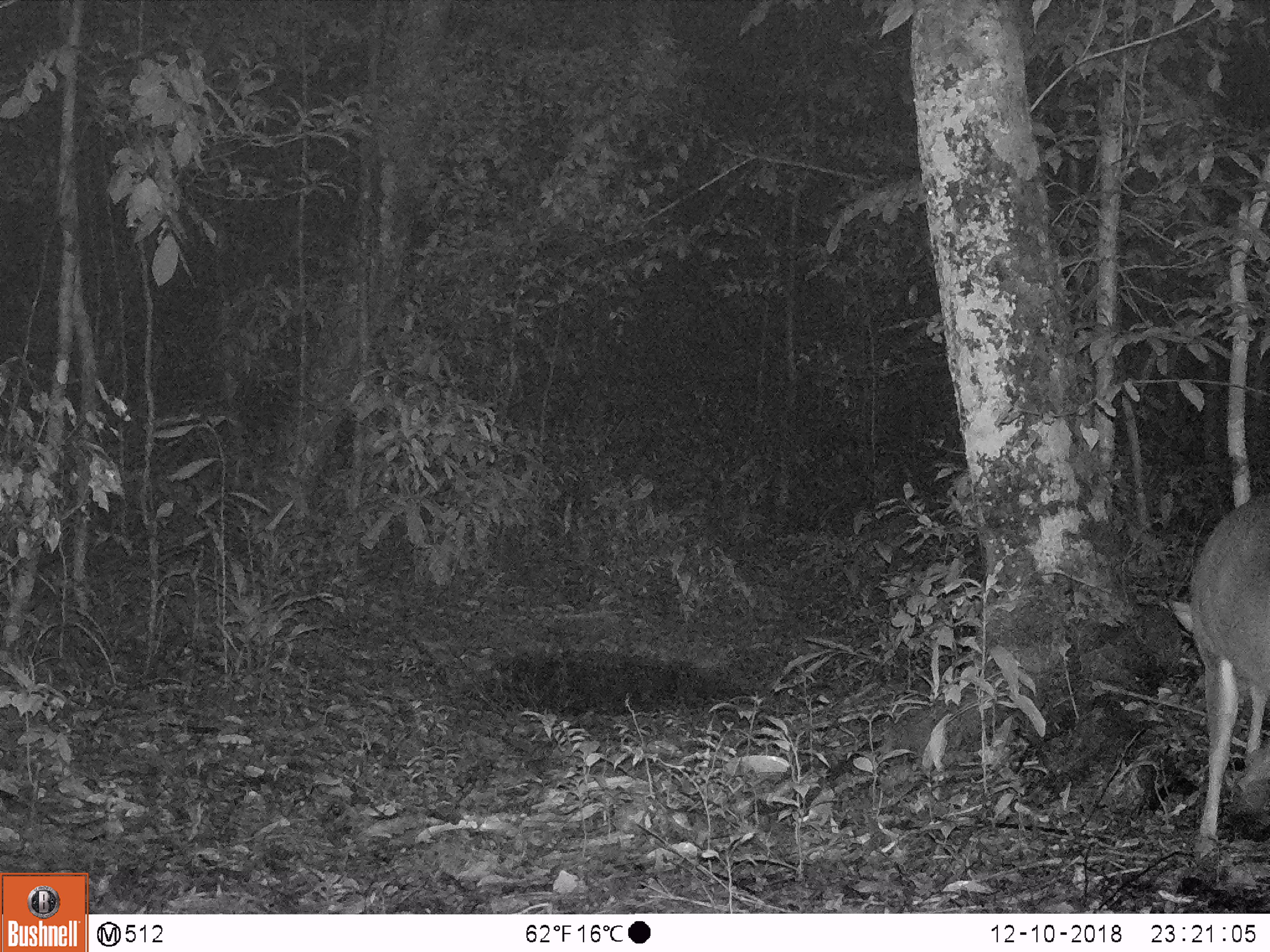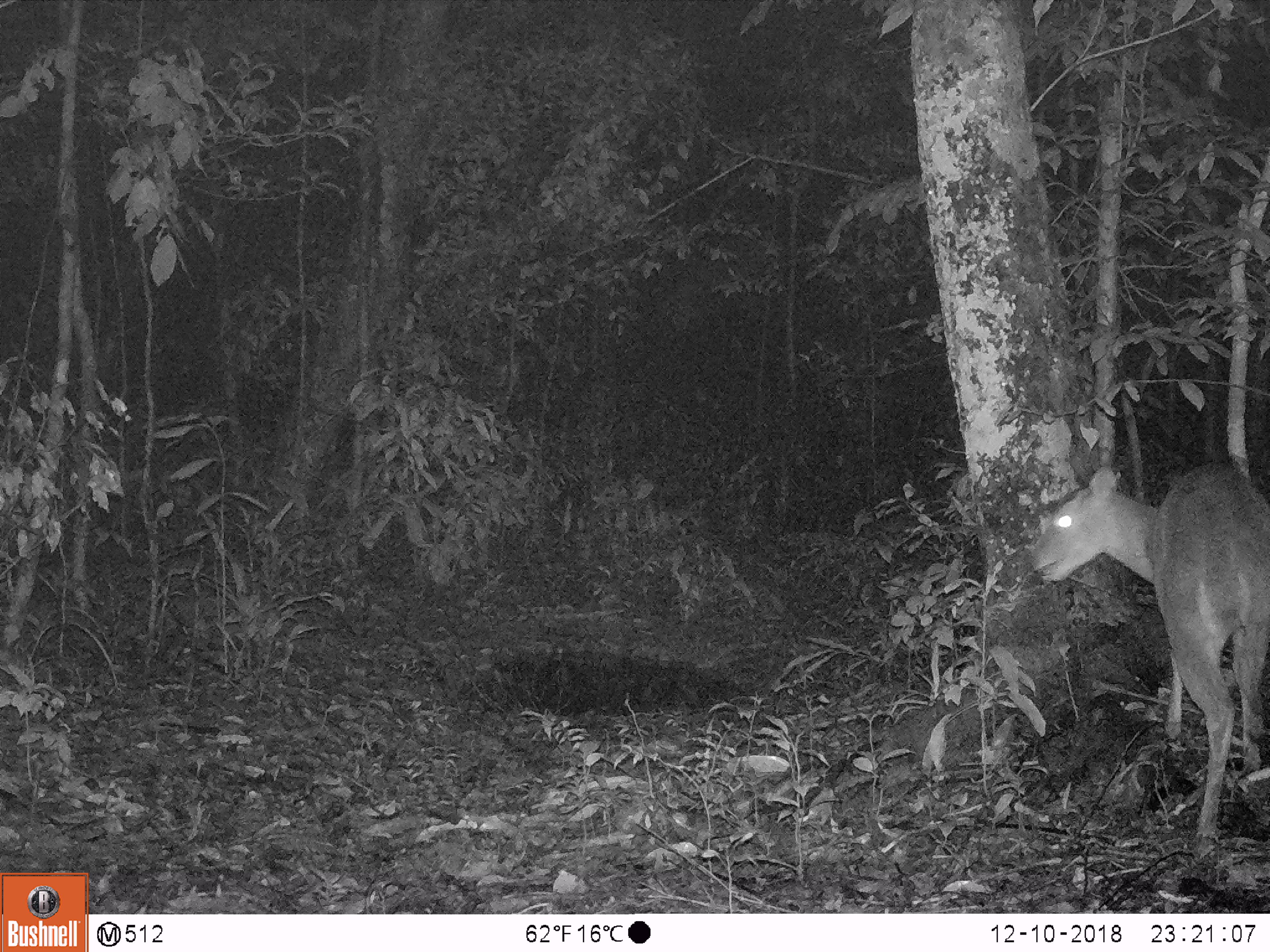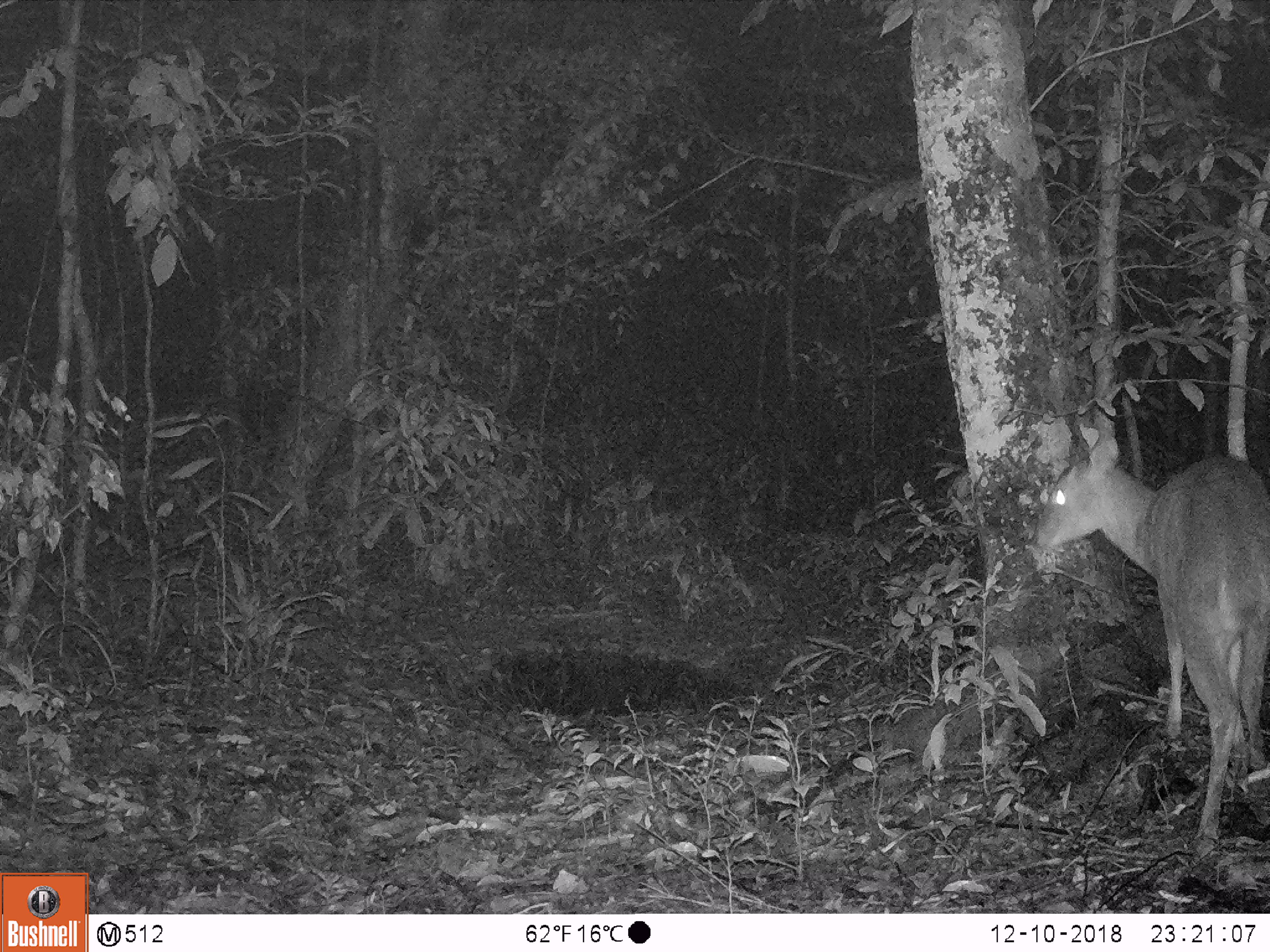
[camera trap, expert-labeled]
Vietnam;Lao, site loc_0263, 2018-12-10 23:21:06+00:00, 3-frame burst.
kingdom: Animalia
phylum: Chordata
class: Mammalia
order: Artiodactyla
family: Cervidae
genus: Muntiacus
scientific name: Muntiacus vuquangensis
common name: large-antlered muntjac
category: large antlered muntjac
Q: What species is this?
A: Large antlered muntjac (large-antlered muntjac) (Muntiacus vuquangensis).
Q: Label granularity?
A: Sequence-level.